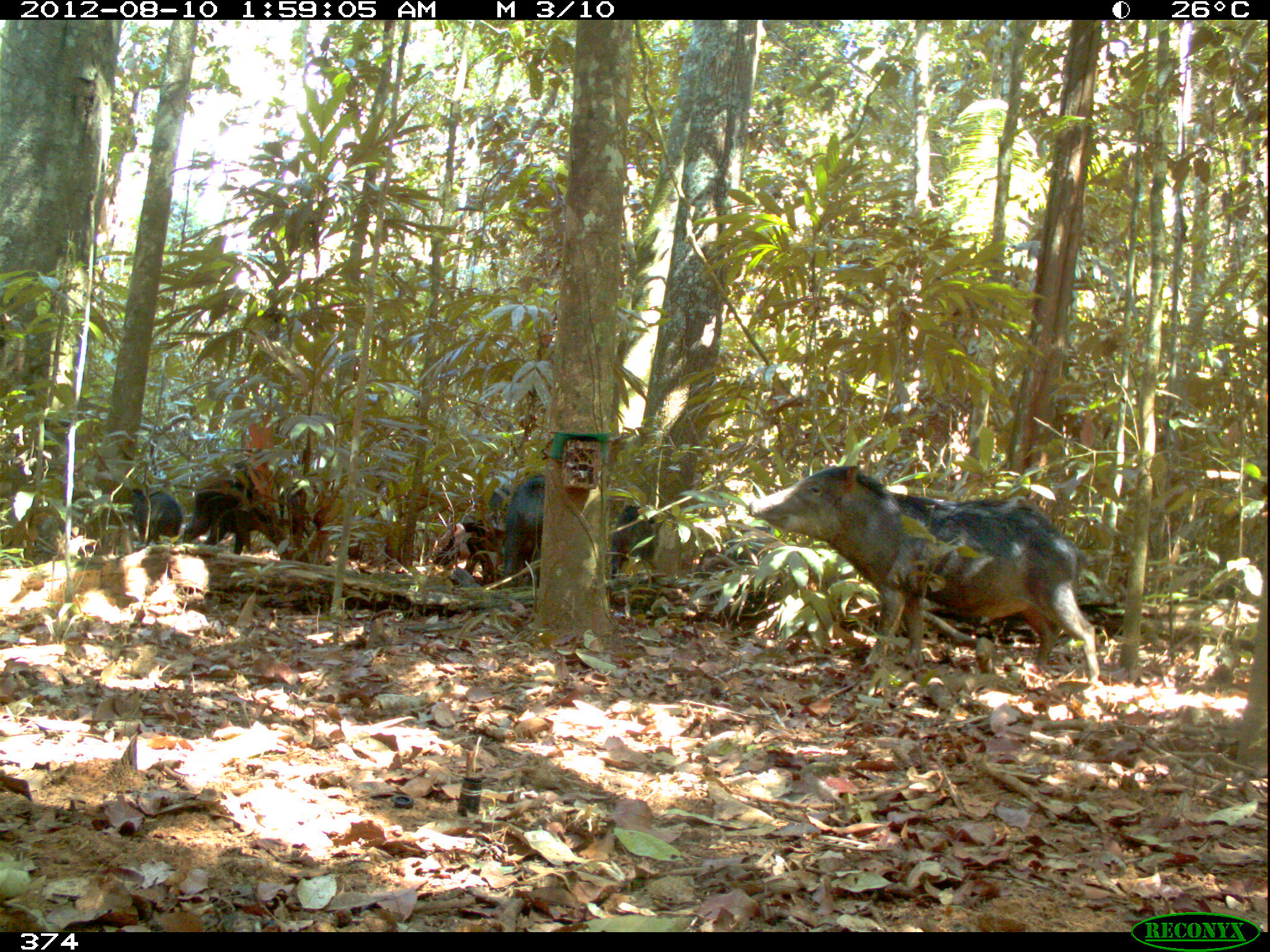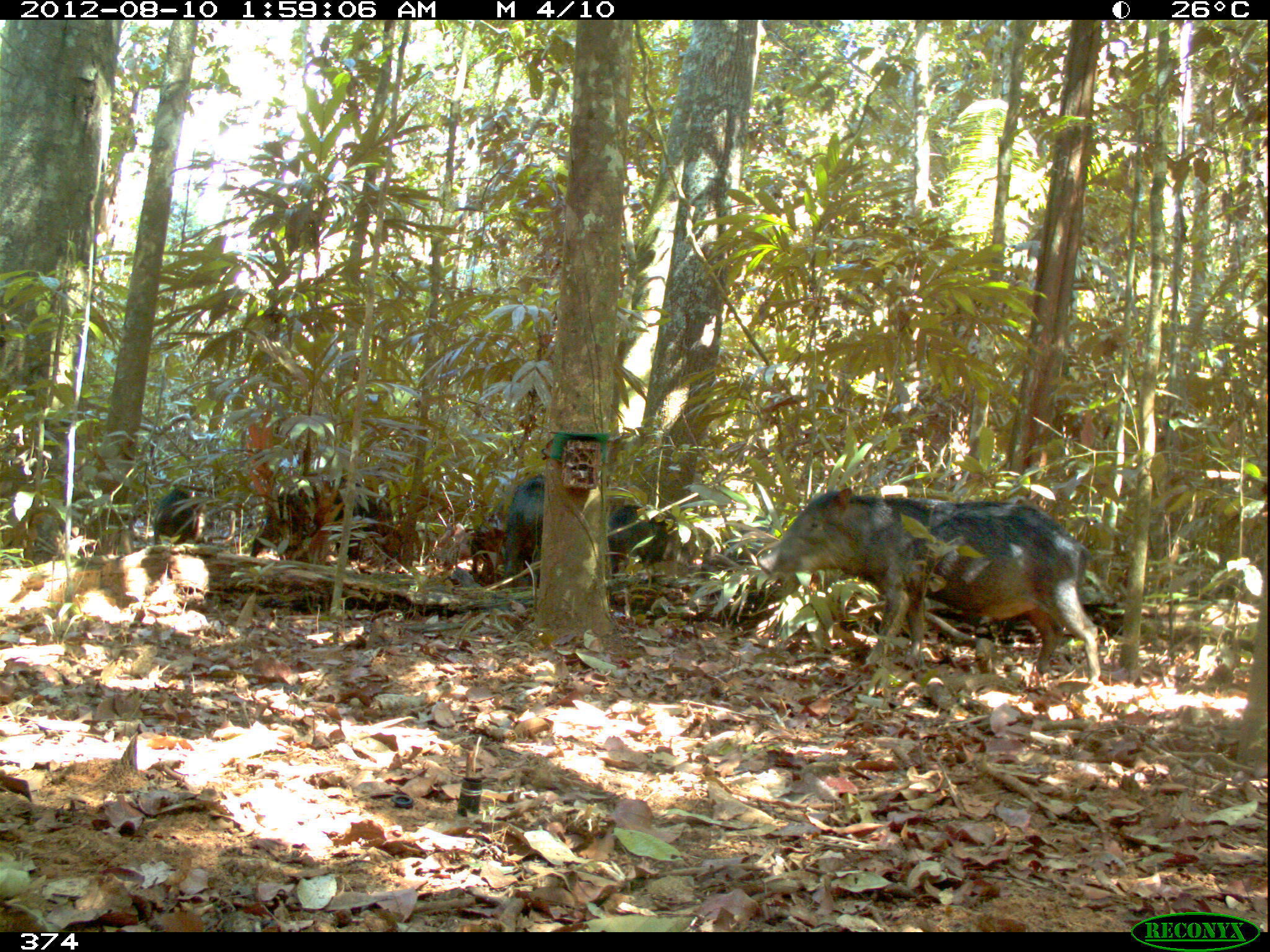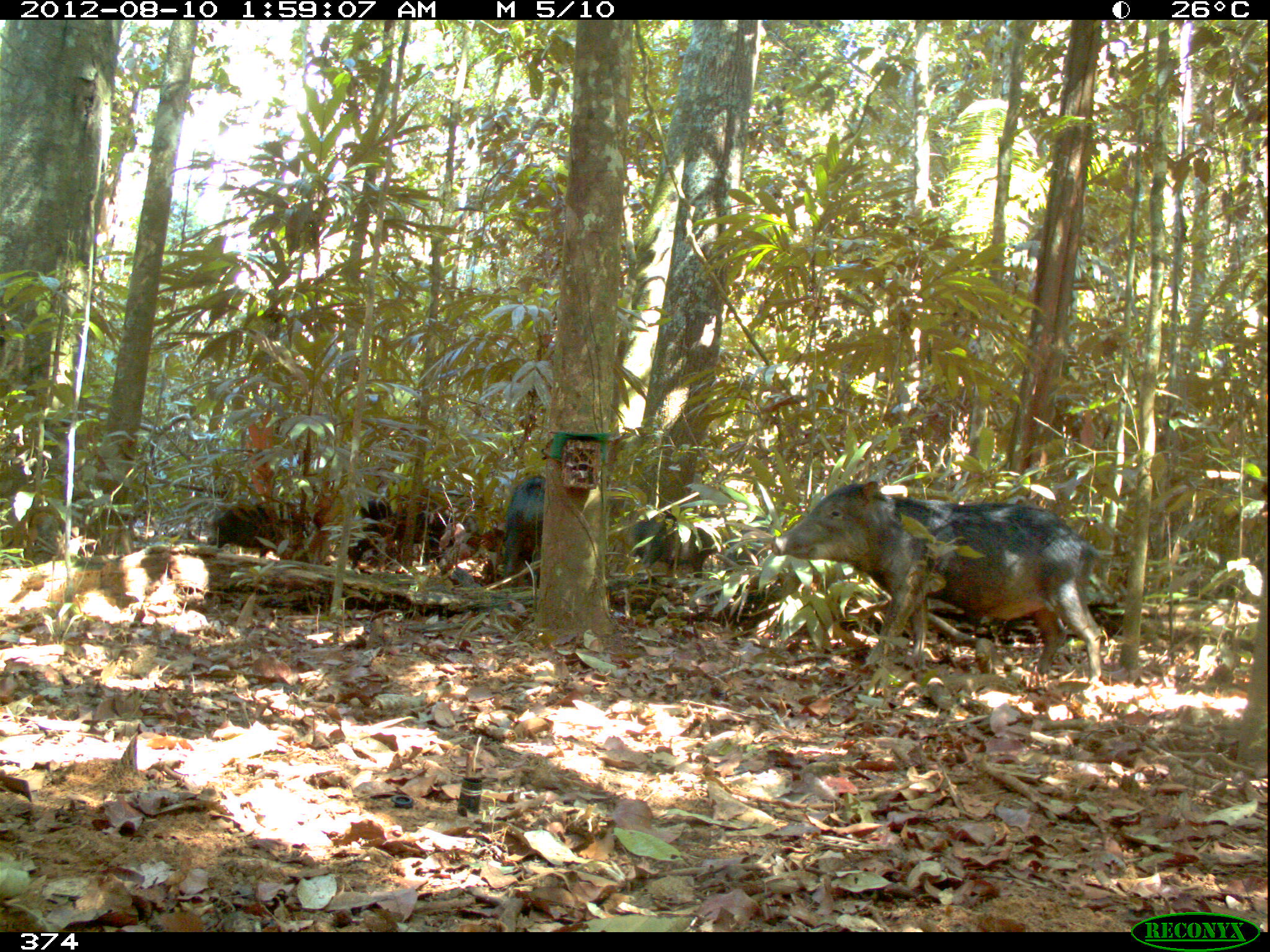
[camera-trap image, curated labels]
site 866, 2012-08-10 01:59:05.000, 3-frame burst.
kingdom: Animalia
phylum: Chordata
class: Mammalia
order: Artiodactyla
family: Tayassuidae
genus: Tayassu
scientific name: Tayassu pecari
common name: white-lipped peccary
Tayassu pecari (white-lipped peccary).